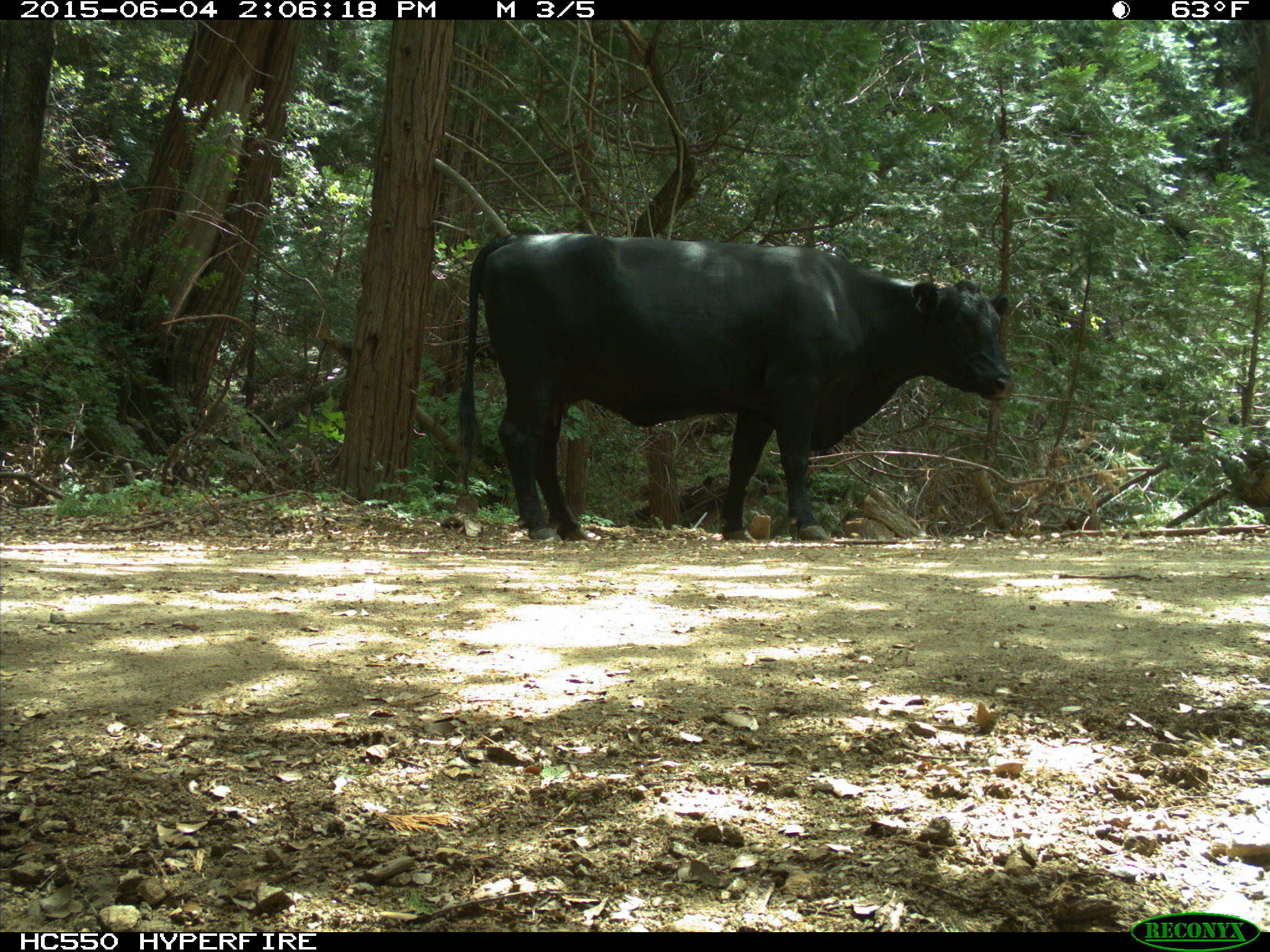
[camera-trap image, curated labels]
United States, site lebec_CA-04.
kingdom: Animalia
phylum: Chordata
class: Mammalia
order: Artiodactyla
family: Bovidae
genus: Bos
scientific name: Bos taurus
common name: domestic cow